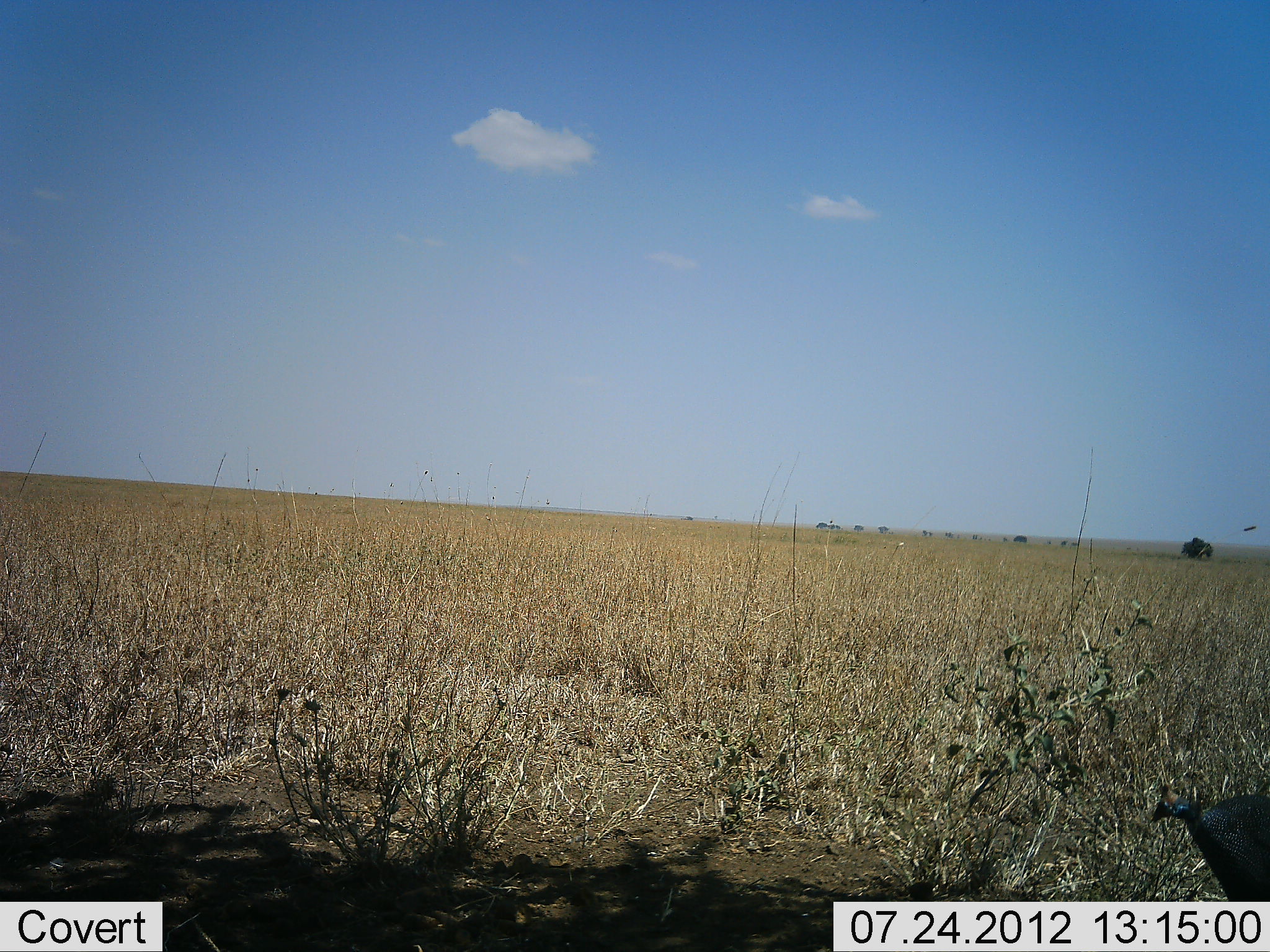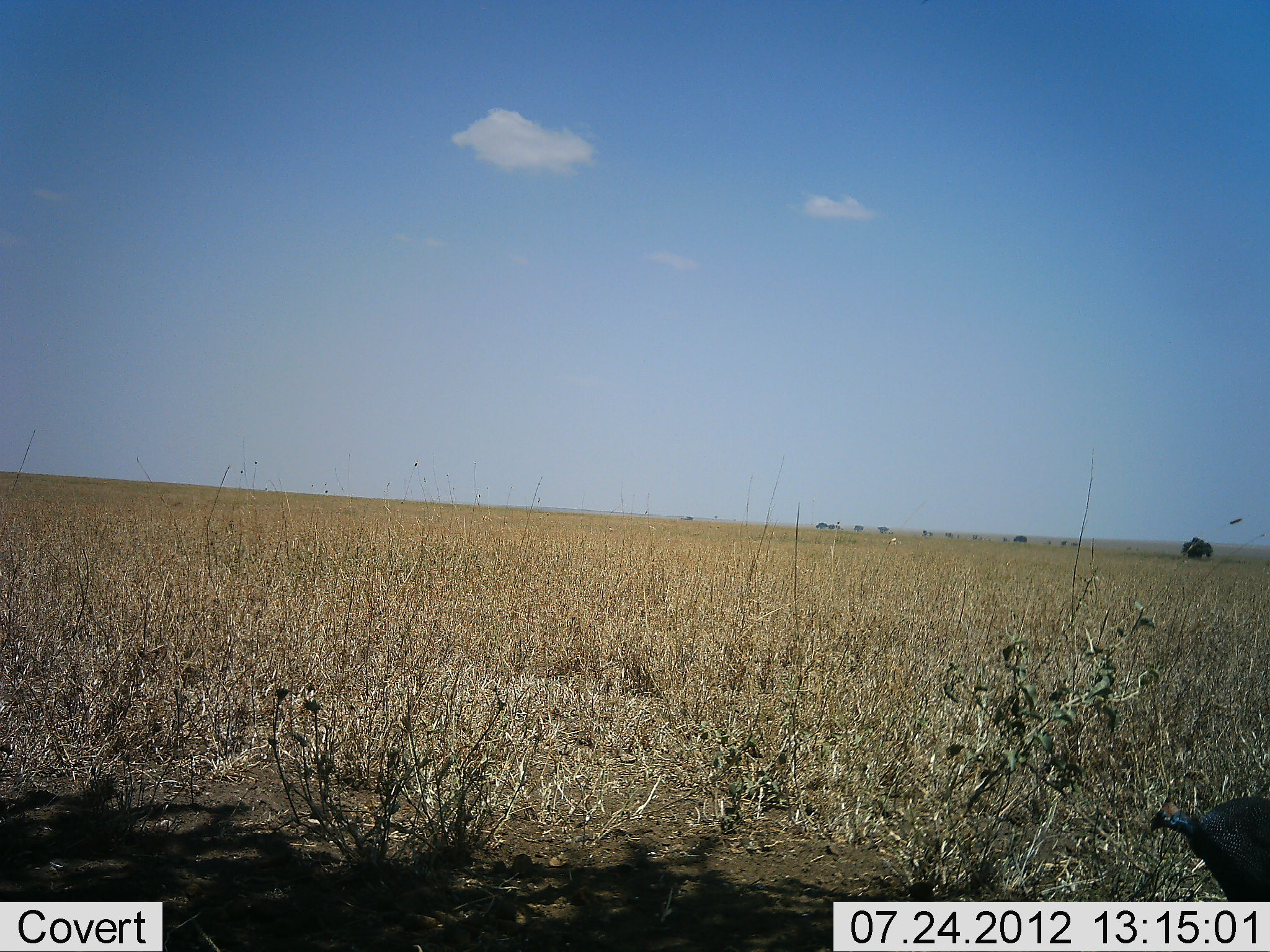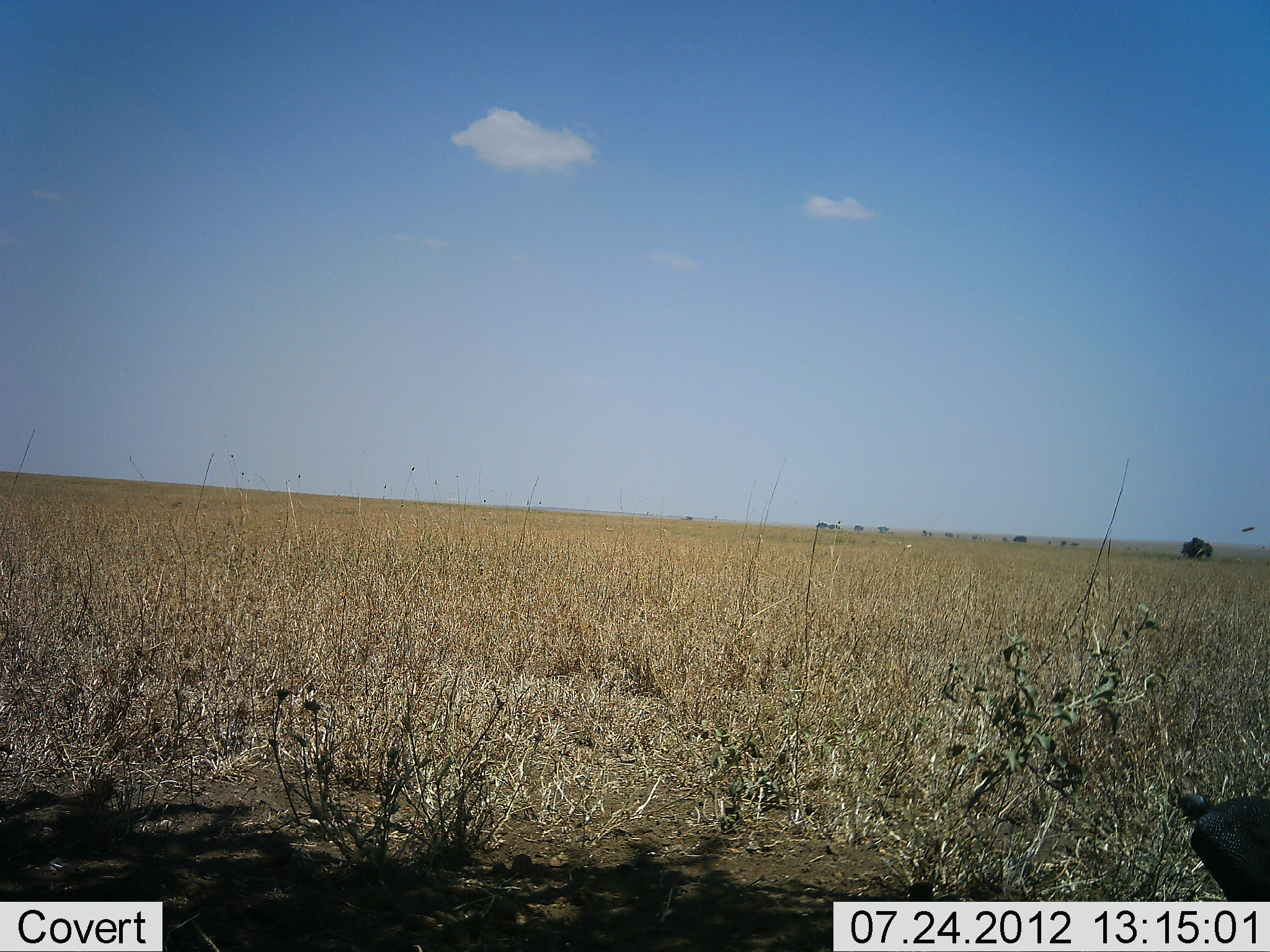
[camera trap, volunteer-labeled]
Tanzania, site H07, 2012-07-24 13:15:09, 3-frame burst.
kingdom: Animalia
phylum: Chordata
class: Aves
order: Galliformes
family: Numididae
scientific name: Numididae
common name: guinea fowl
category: guineafowl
Guineafowl (guinea fowl) (Numididae), count 1. Behavior (volunteer vote fractions): standing 70%, resting 10%, moving 10%, interacting 0%. Young present (vote fraction): 0%. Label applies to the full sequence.